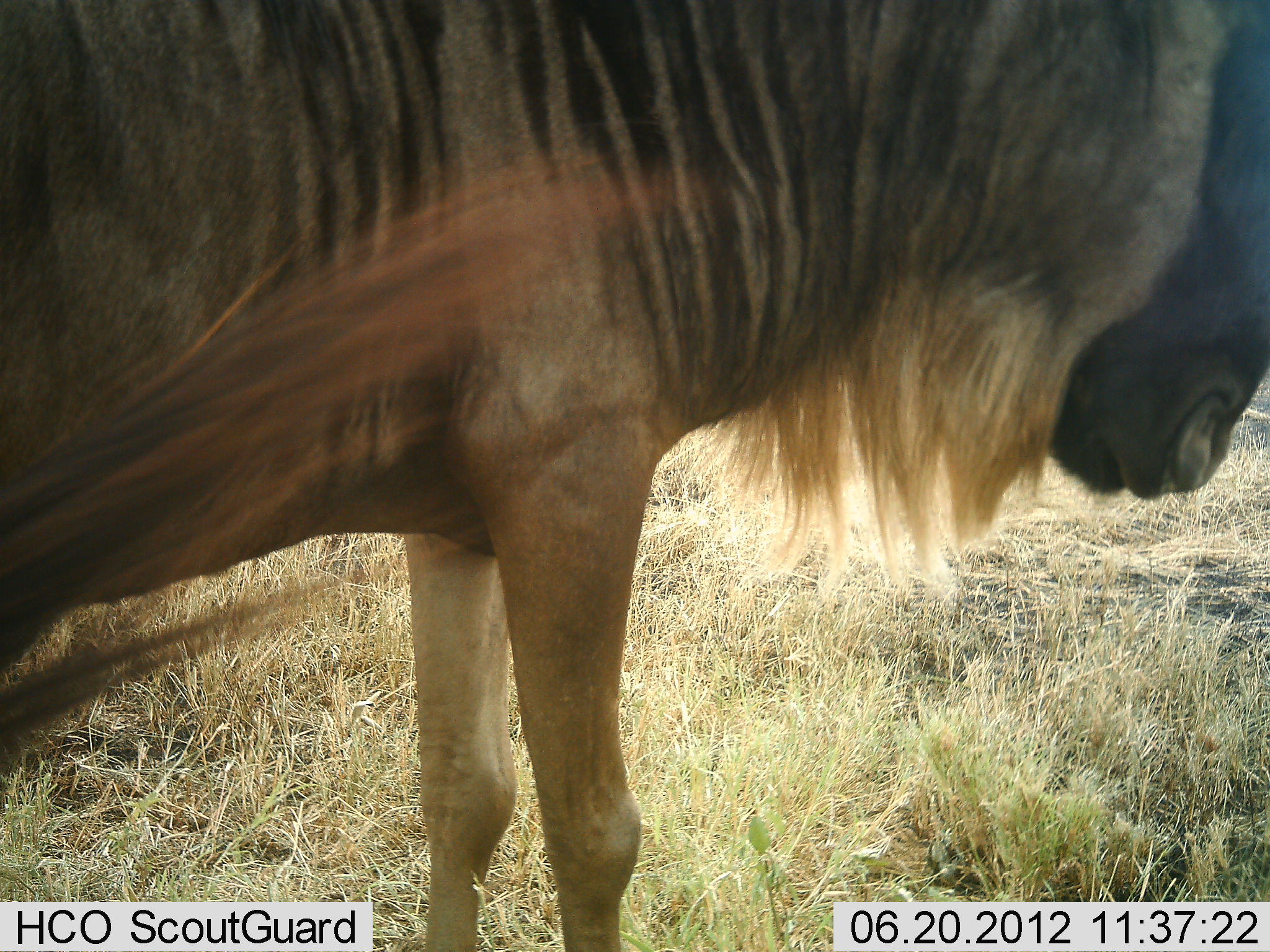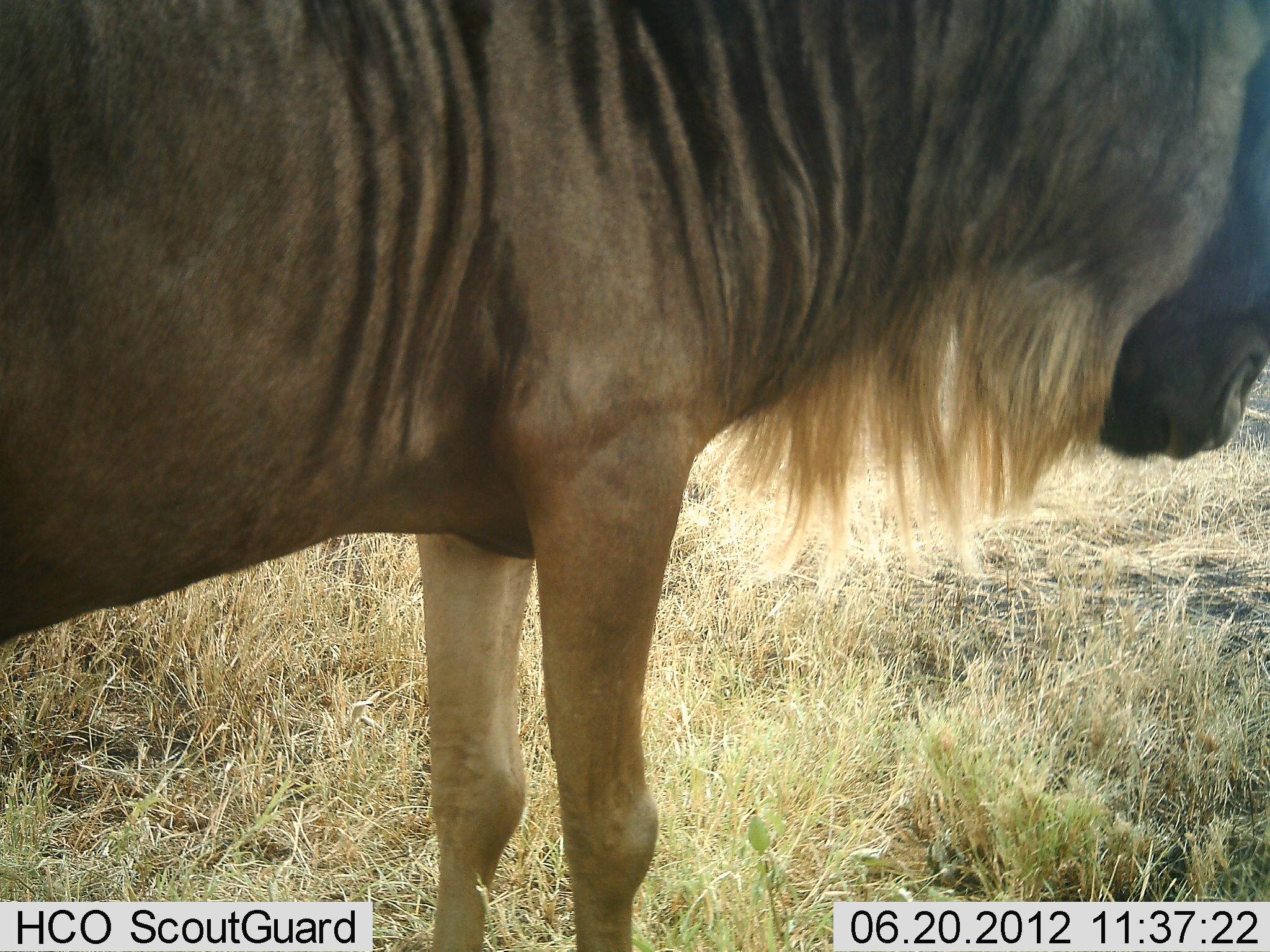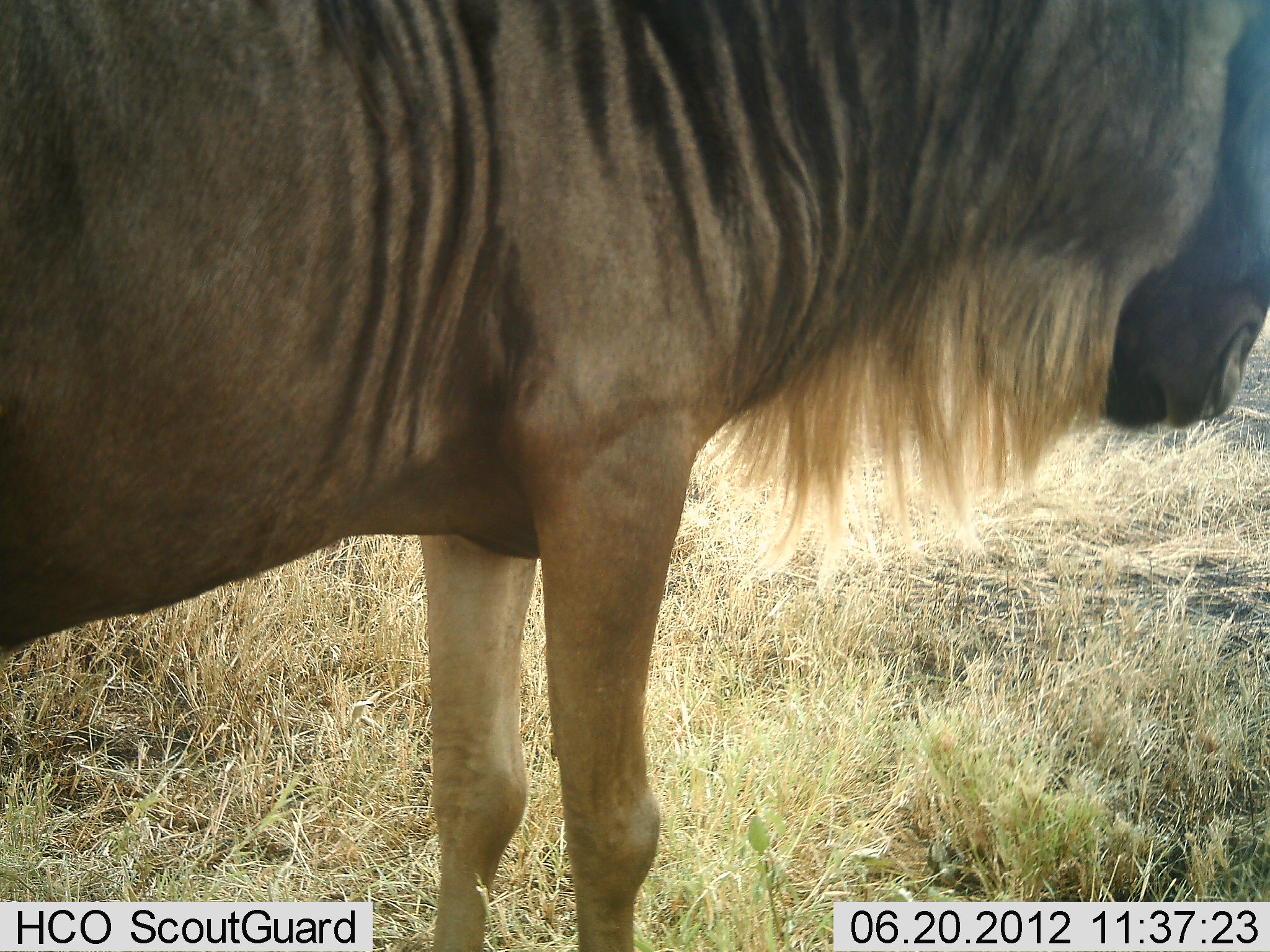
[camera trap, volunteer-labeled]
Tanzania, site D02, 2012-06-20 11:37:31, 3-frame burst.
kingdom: Animalia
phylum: Chordata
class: Mammalia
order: Artiodactyla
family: Bovidae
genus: Connochaetes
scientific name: Connochaetes taurinus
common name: blue wildebeest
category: wildebeest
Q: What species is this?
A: Wildebeest (blue wildebeest) (Connochaetes taurinus).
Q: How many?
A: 1.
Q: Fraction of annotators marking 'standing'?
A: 100%.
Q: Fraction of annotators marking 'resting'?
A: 0%.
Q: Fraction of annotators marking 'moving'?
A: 0%.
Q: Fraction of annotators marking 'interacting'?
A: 0%.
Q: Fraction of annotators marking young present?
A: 0%.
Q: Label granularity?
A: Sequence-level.